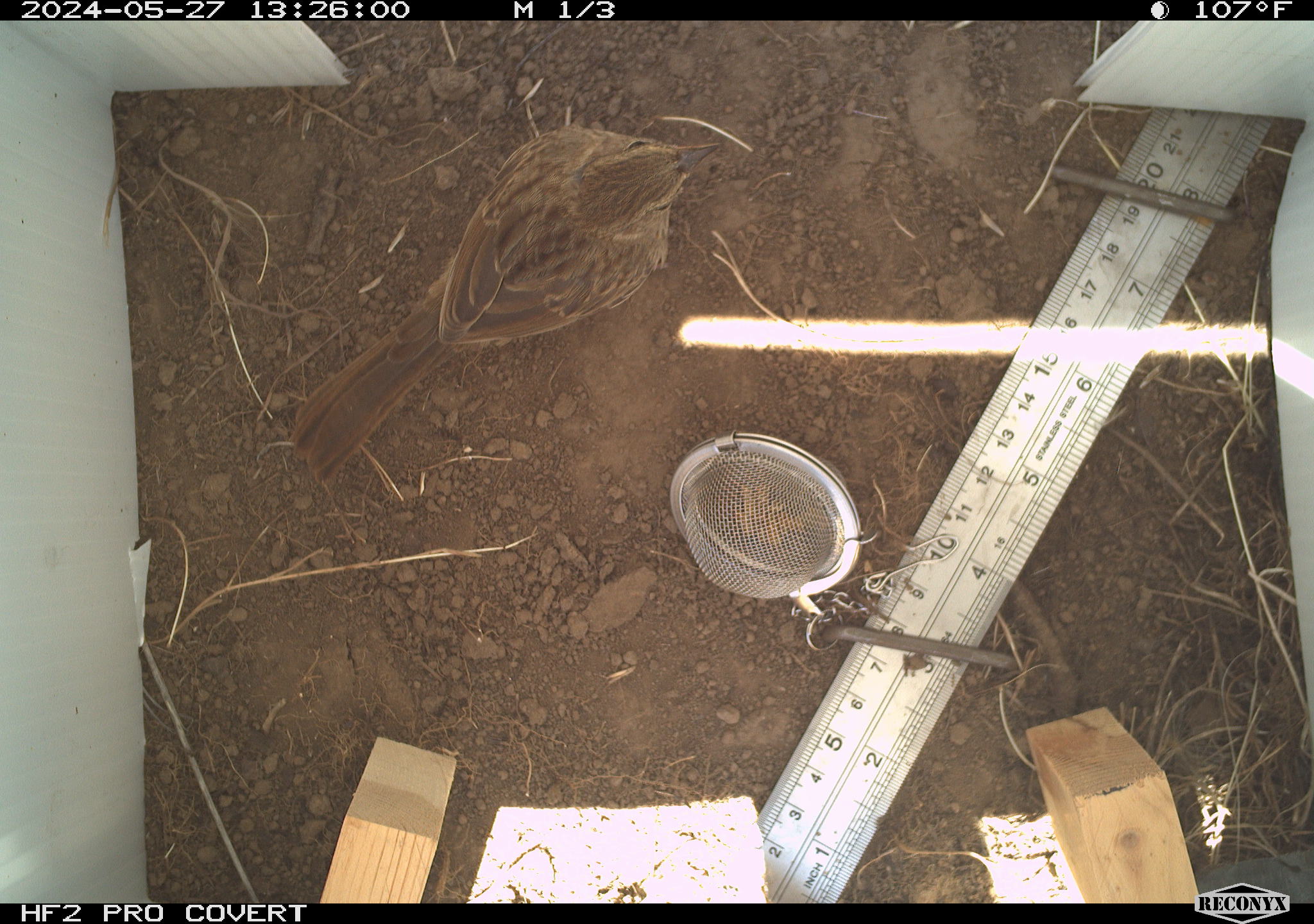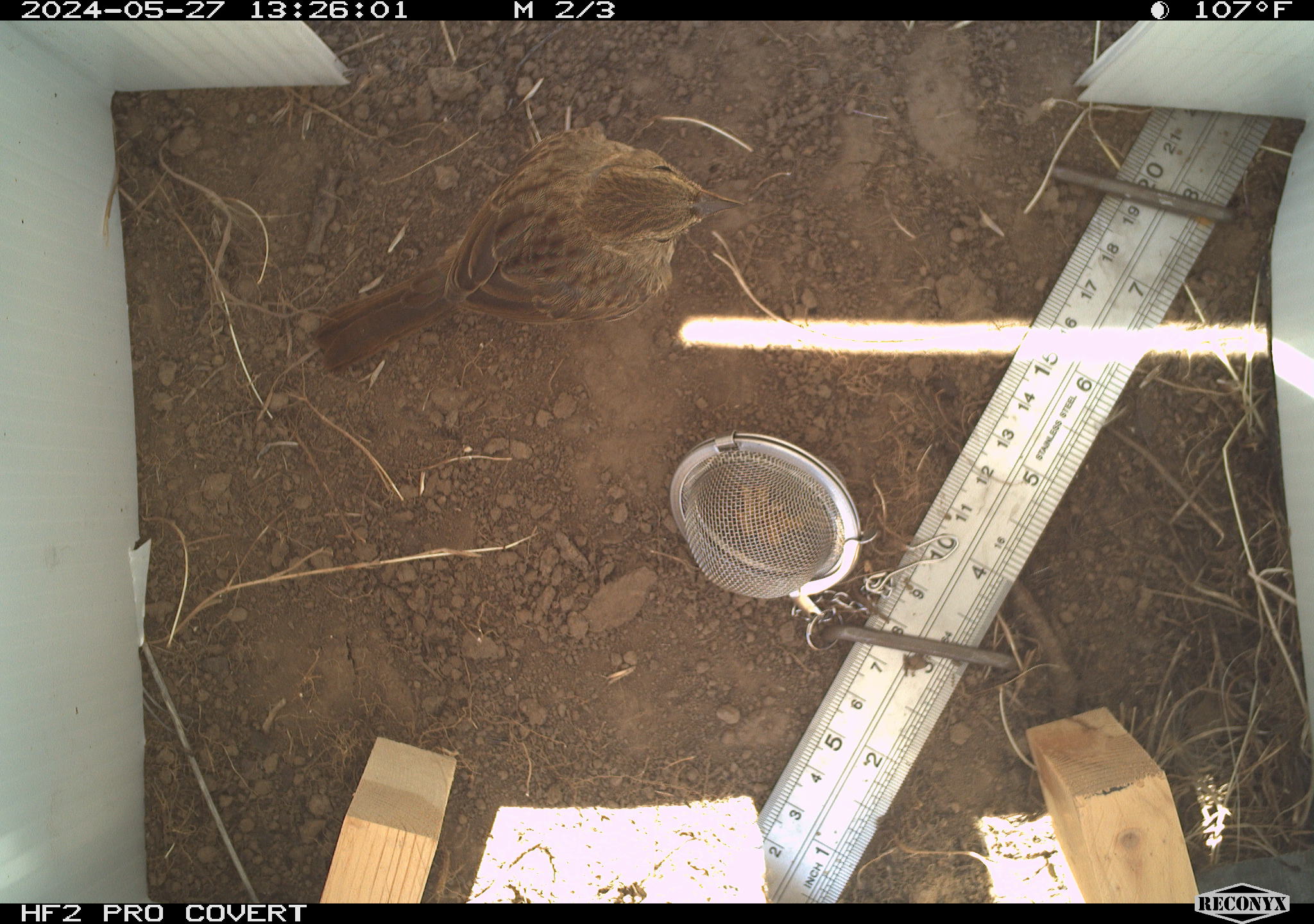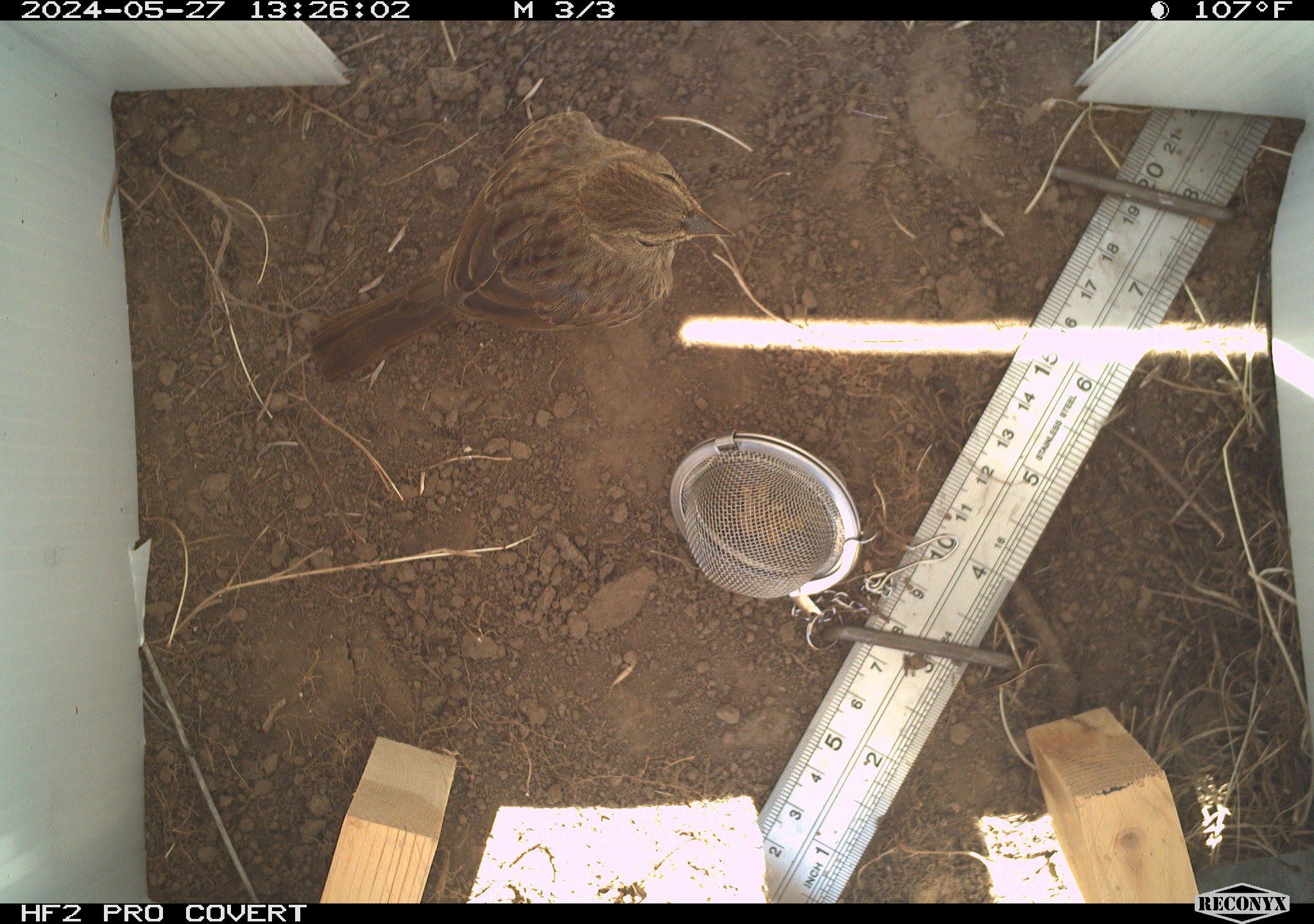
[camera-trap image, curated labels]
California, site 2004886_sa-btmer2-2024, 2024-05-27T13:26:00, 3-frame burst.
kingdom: Animalia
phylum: Chordata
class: Aves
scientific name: Aves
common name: bird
Bird (Aves).